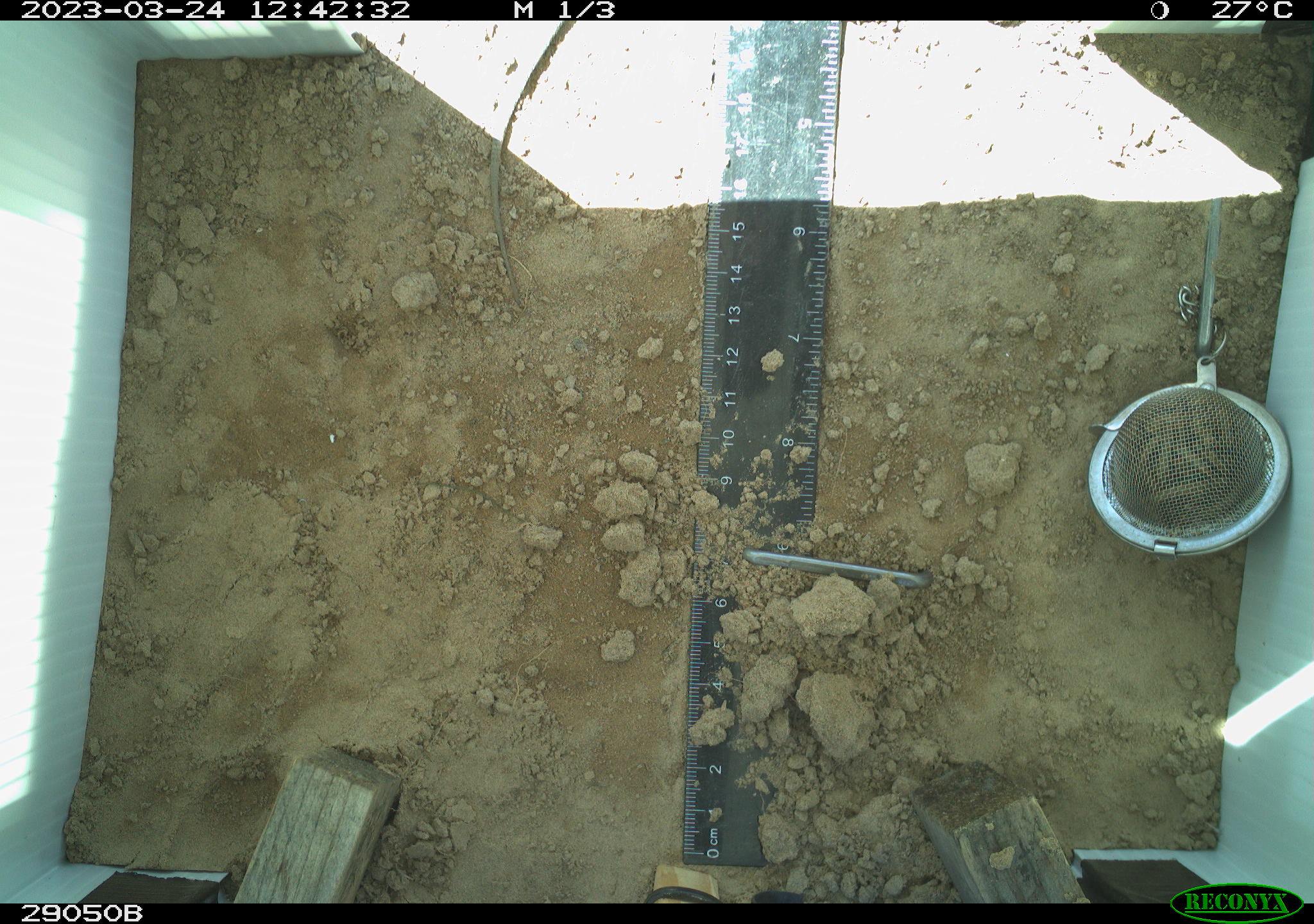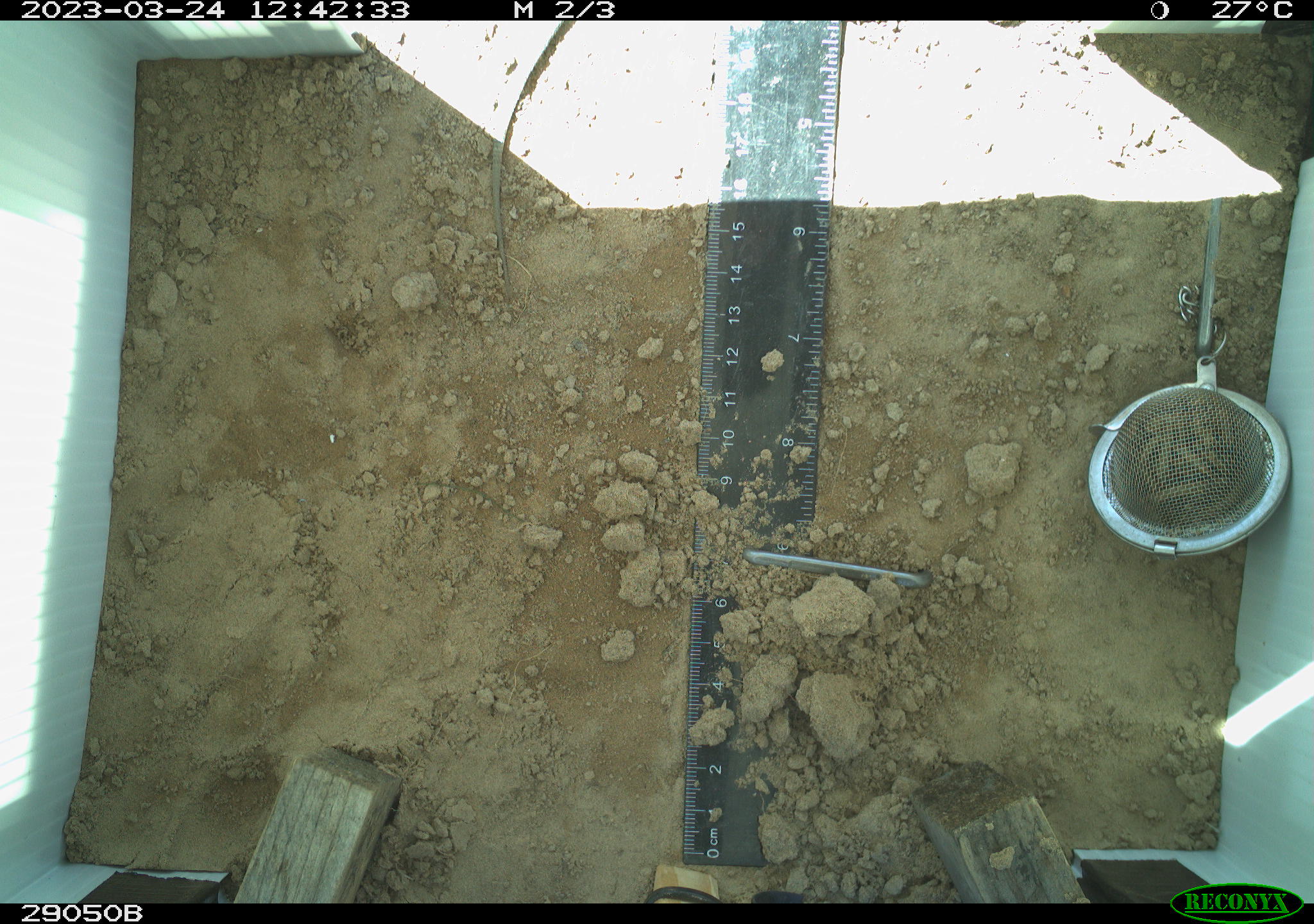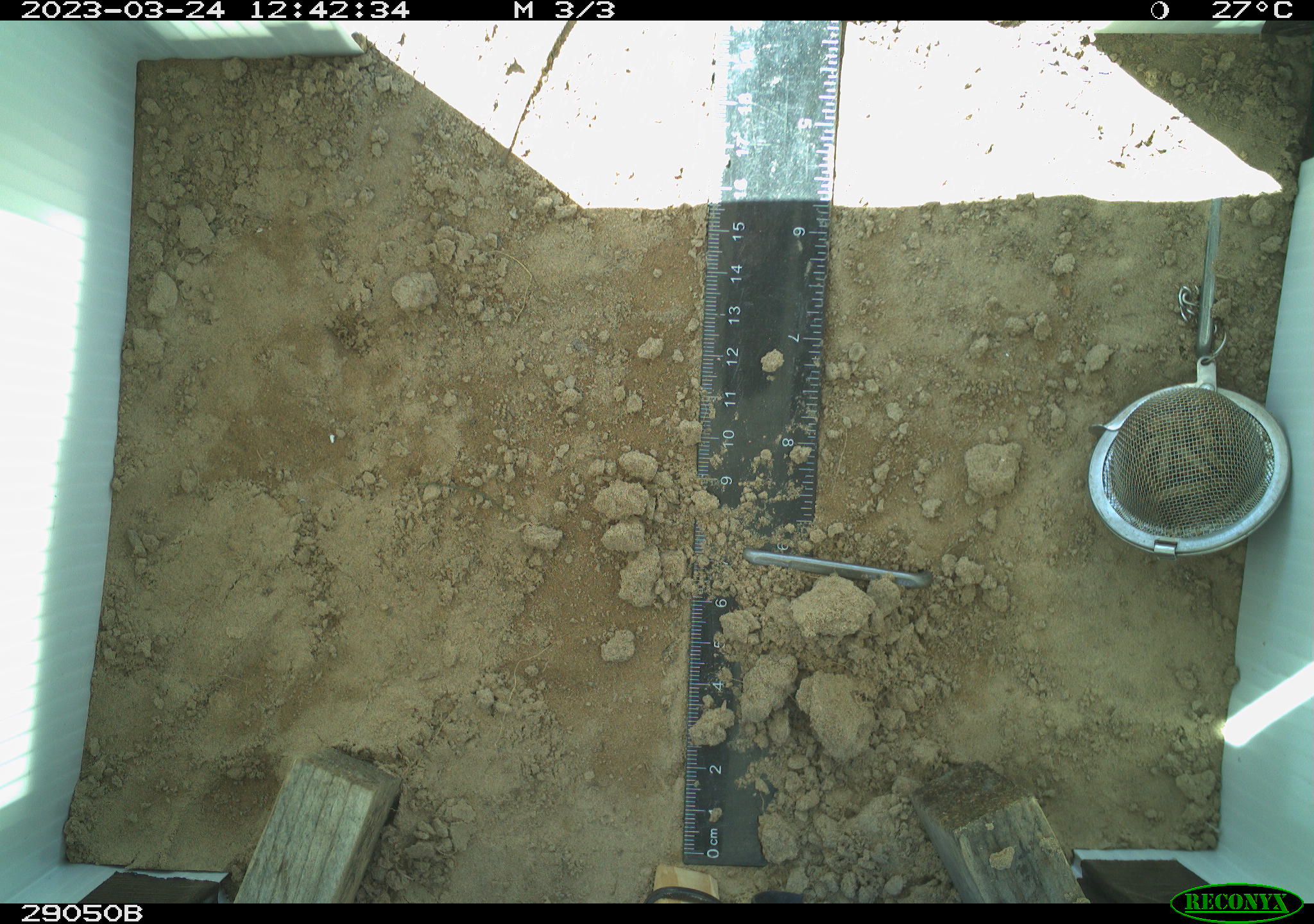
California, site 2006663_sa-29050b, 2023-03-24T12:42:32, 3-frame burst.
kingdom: Animalia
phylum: Chordata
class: Reptilia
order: Squamata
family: Teiidae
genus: Aspidoscelis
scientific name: Aspidoscelis tigris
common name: western whiptail